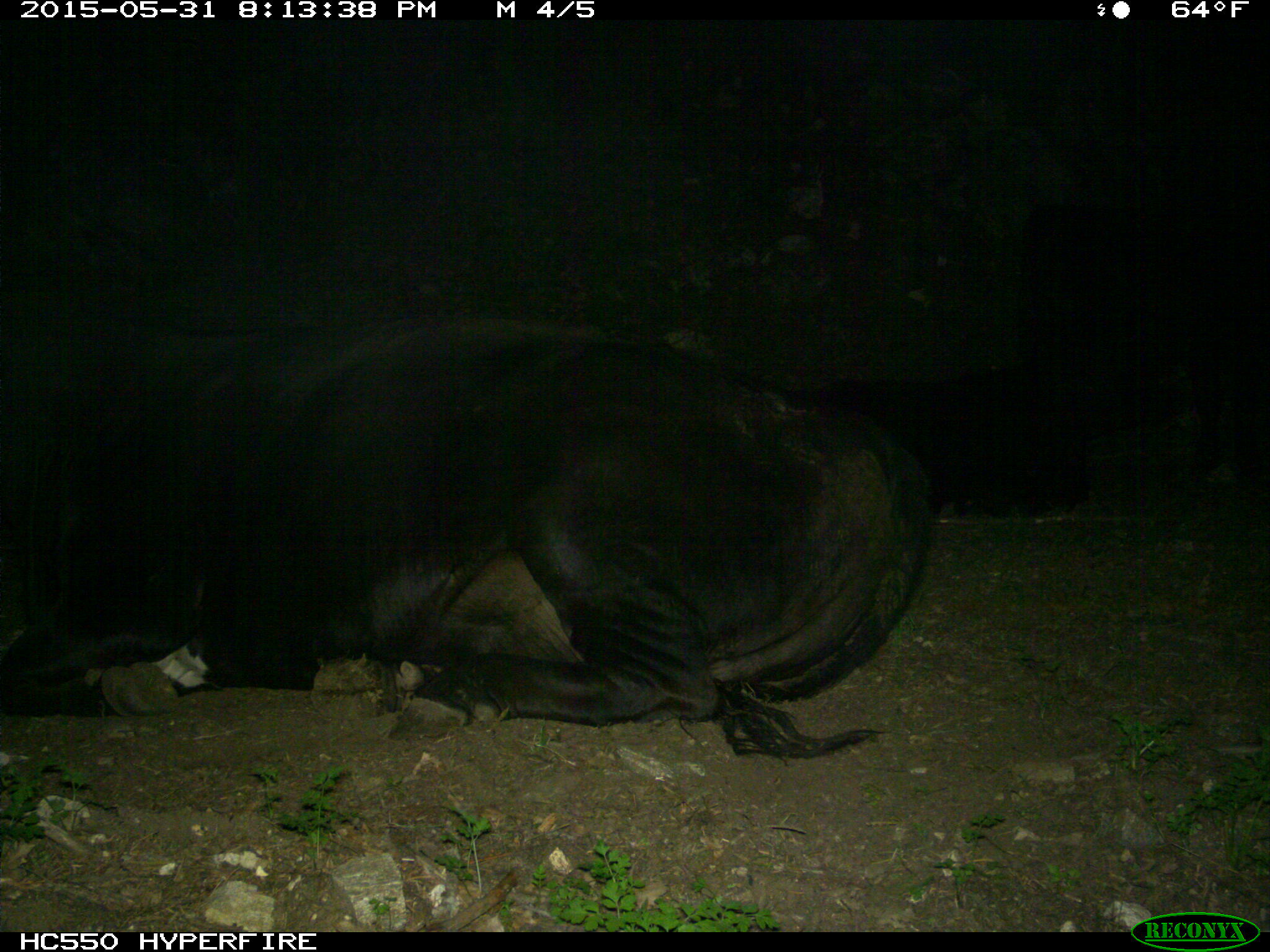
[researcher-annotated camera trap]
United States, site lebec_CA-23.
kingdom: Animalia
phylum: Chordata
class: Mammalia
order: Artiodactyla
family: Bovidae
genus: Bos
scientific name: Bos taurus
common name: domestic cow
Bos taurus (domestic cow).